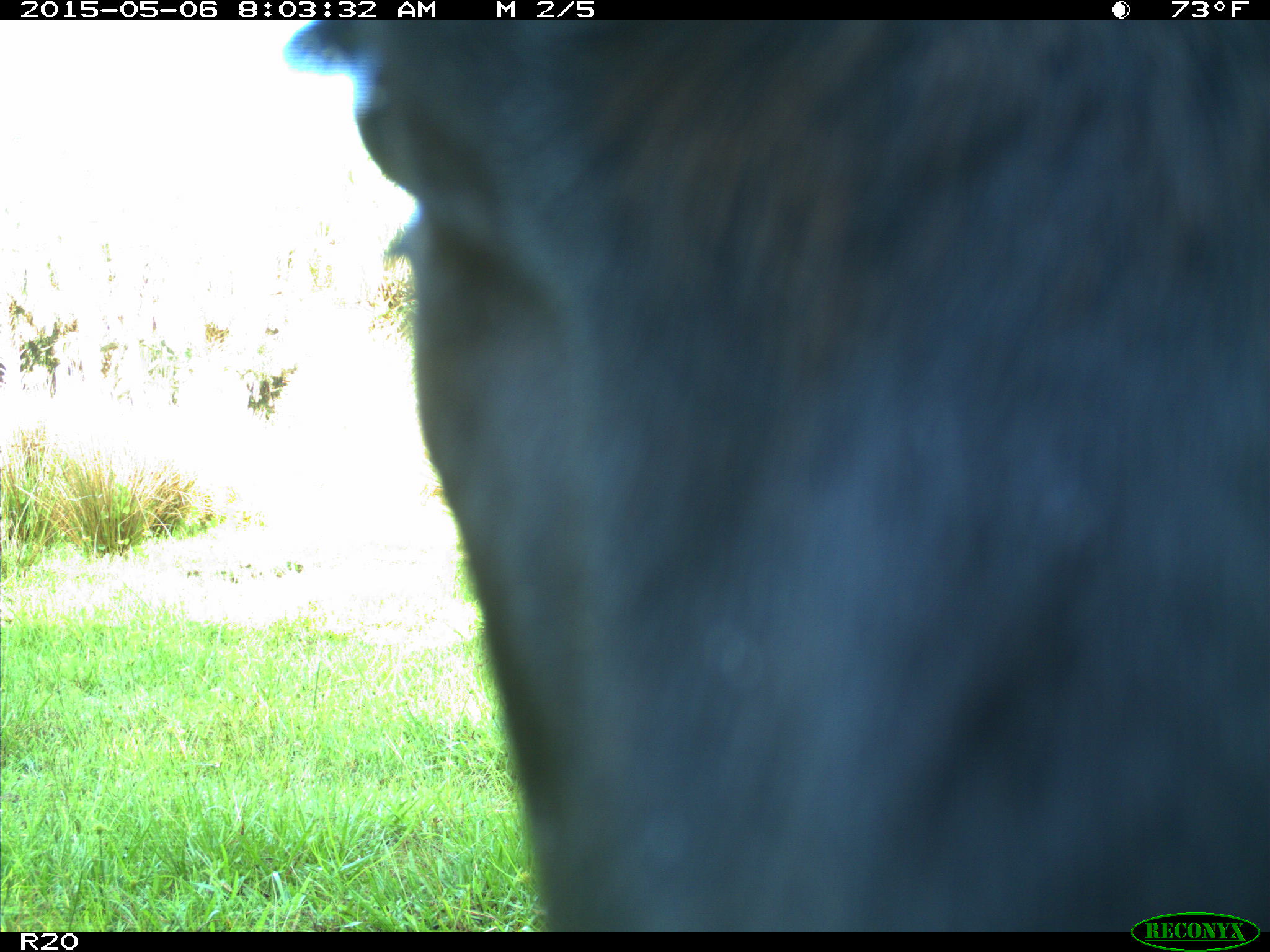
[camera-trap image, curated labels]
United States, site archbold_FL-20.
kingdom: Animalia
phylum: Chordata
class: Mammalia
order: Artiodactyla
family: Bovidae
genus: Bos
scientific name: Bos taurus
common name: domestic cow